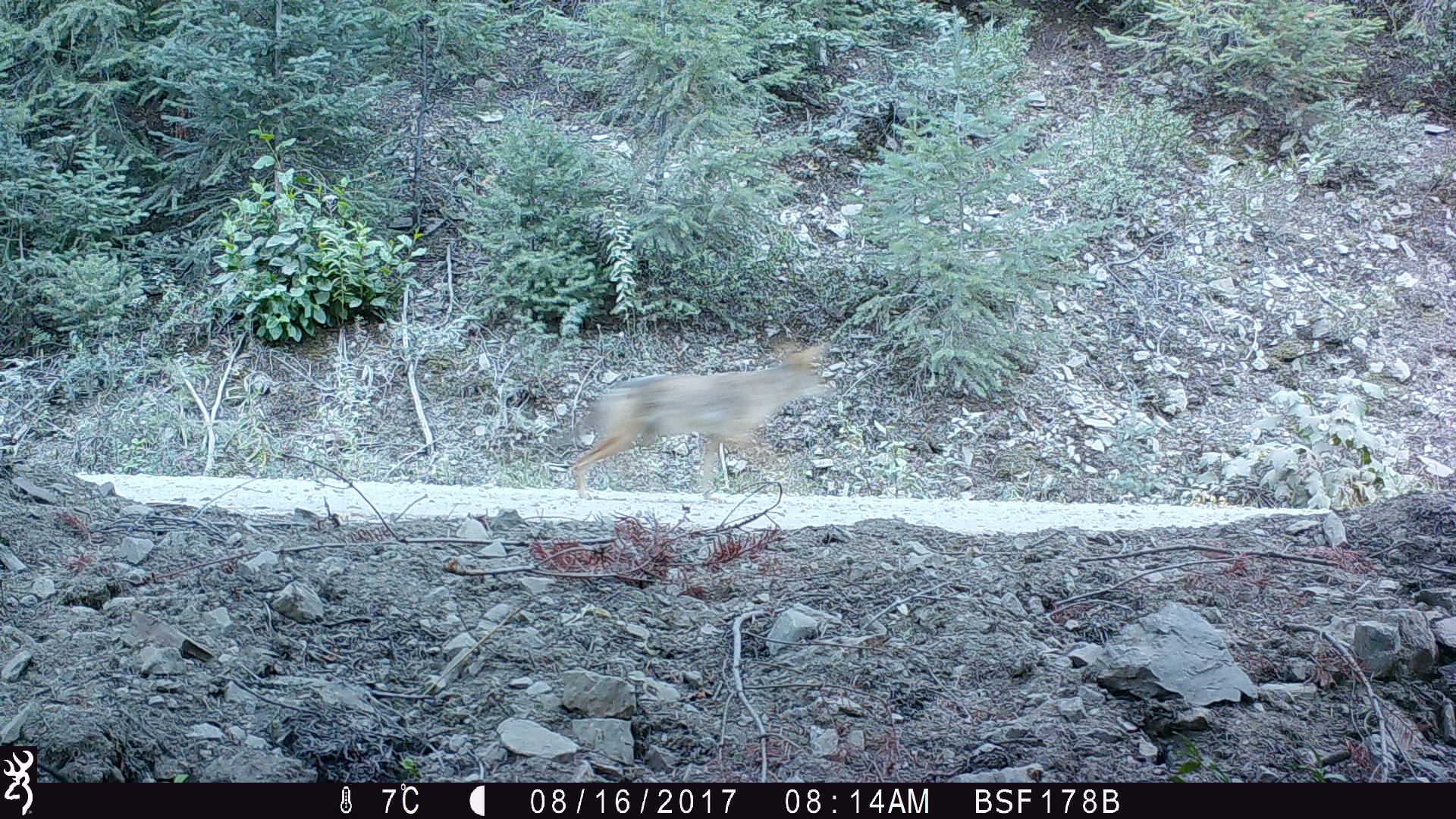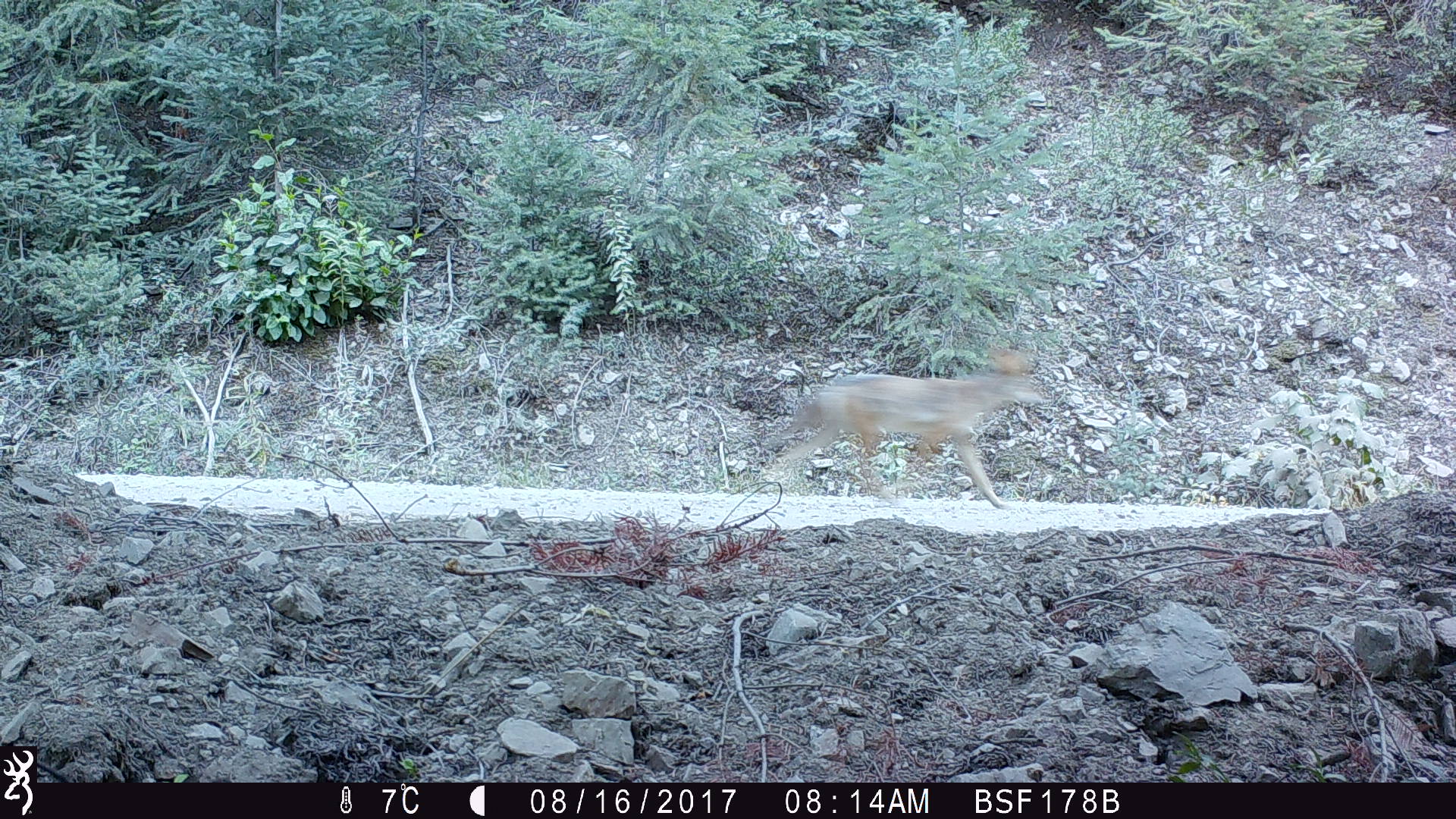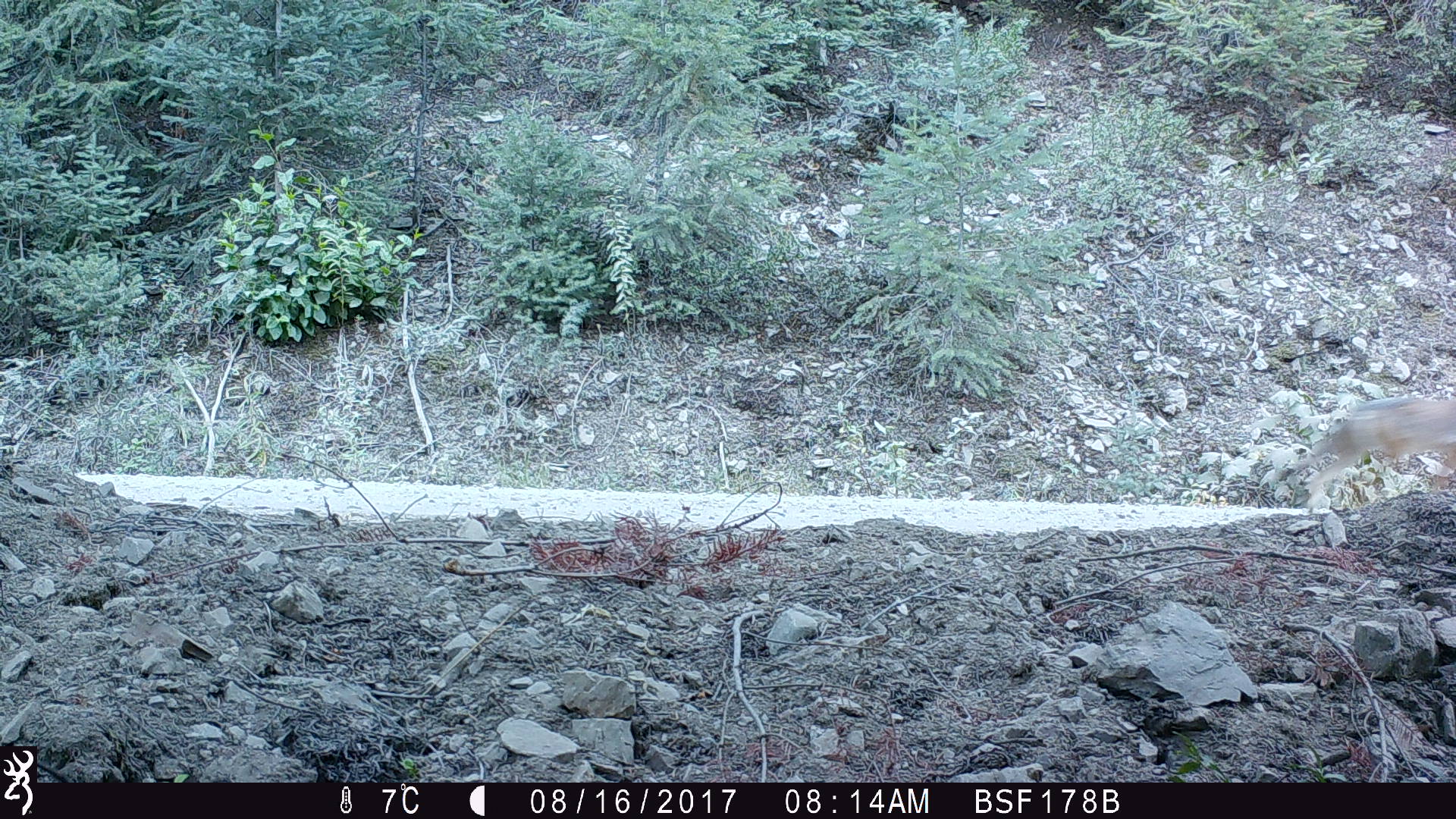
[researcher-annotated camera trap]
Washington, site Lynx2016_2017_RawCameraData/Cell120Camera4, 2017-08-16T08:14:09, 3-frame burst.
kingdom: Animalia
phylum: Chordata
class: Mammalia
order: Carnivora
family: Canidae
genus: Canis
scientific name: Canis latrans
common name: coyote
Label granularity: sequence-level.